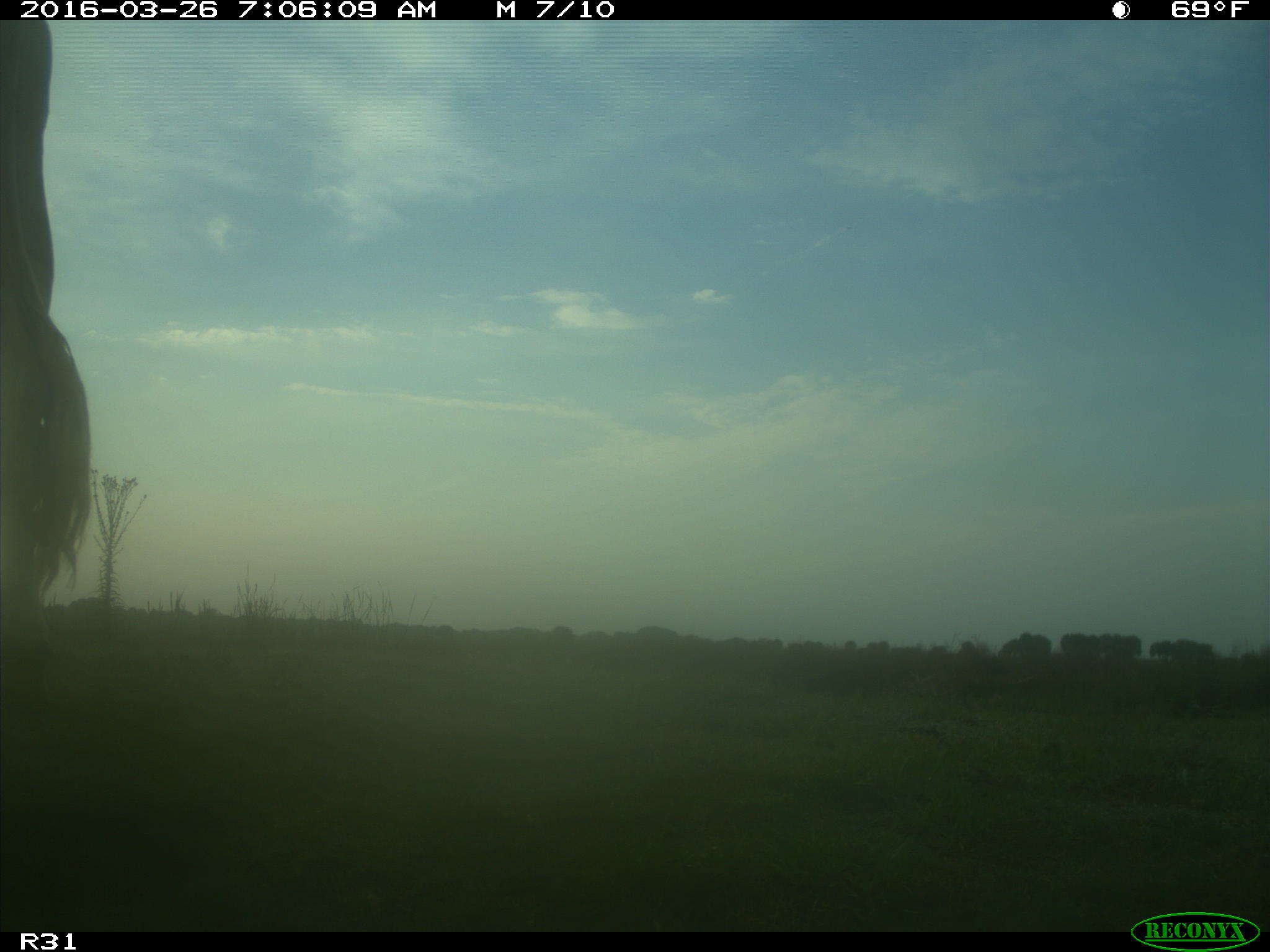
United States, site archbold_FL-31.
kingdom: Animalia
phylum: Chordata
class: Mammalia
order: Artiodactyla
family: Bovidae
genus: Bos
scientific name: Bos taurus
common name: domestic cow